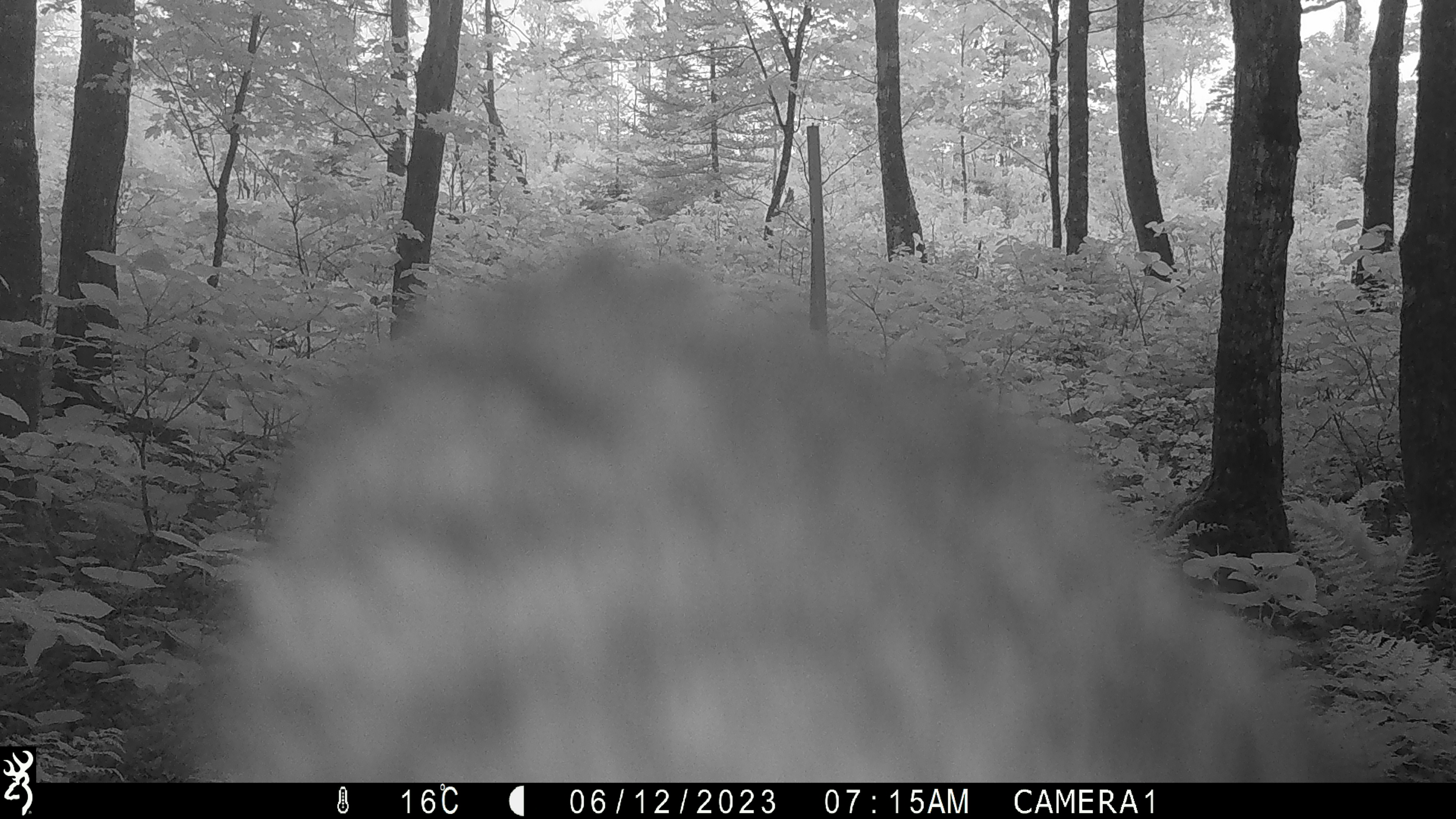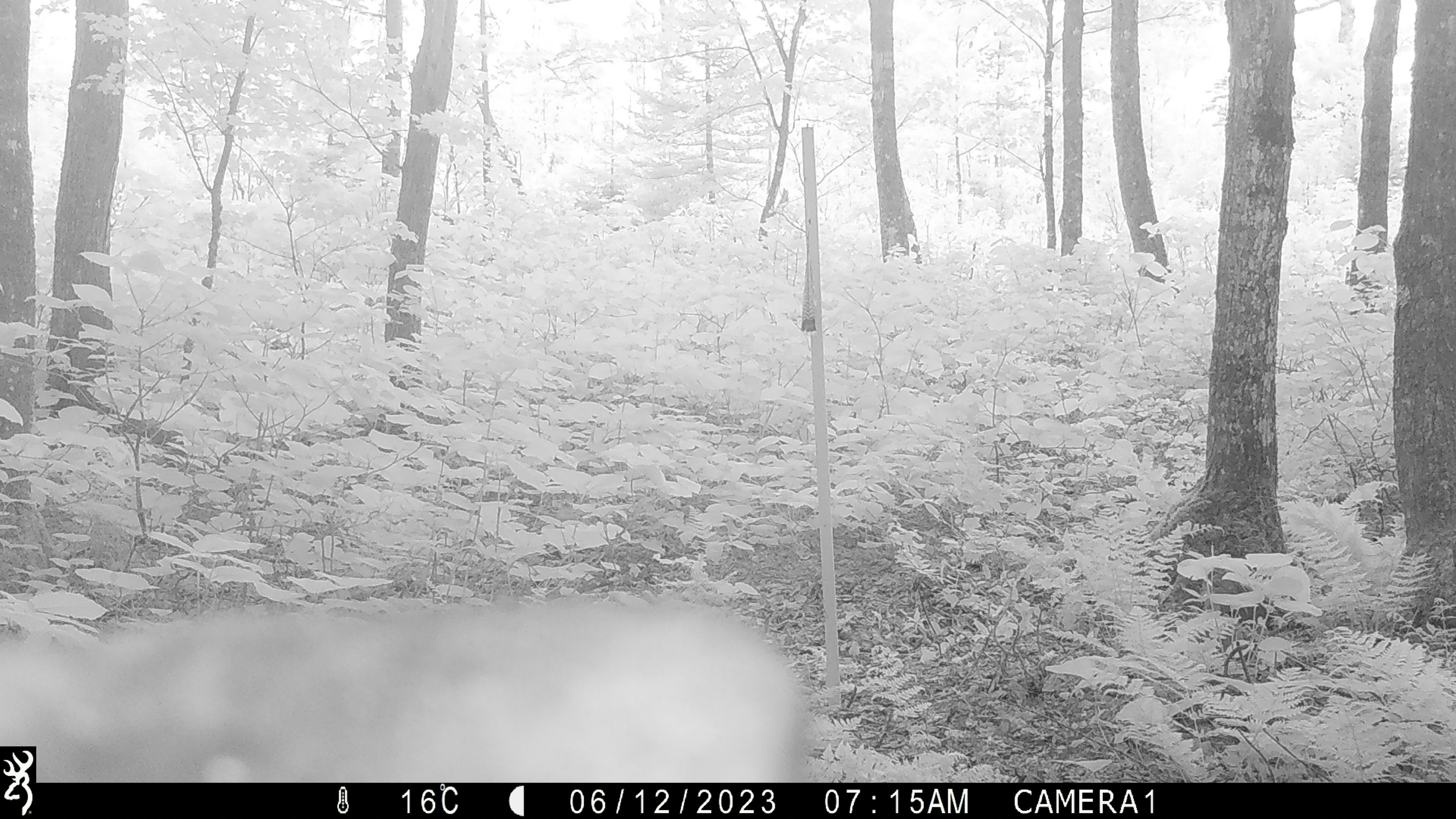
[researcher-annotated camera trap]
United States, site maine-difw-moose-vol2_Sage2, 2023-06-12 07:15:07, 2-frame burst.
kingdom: Animalia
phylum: Chordata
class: Mammalia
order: Carnivora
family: Ursidae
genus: Ursus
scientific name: Ursus americanus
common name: black bear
Black bear (Ursus americanus).